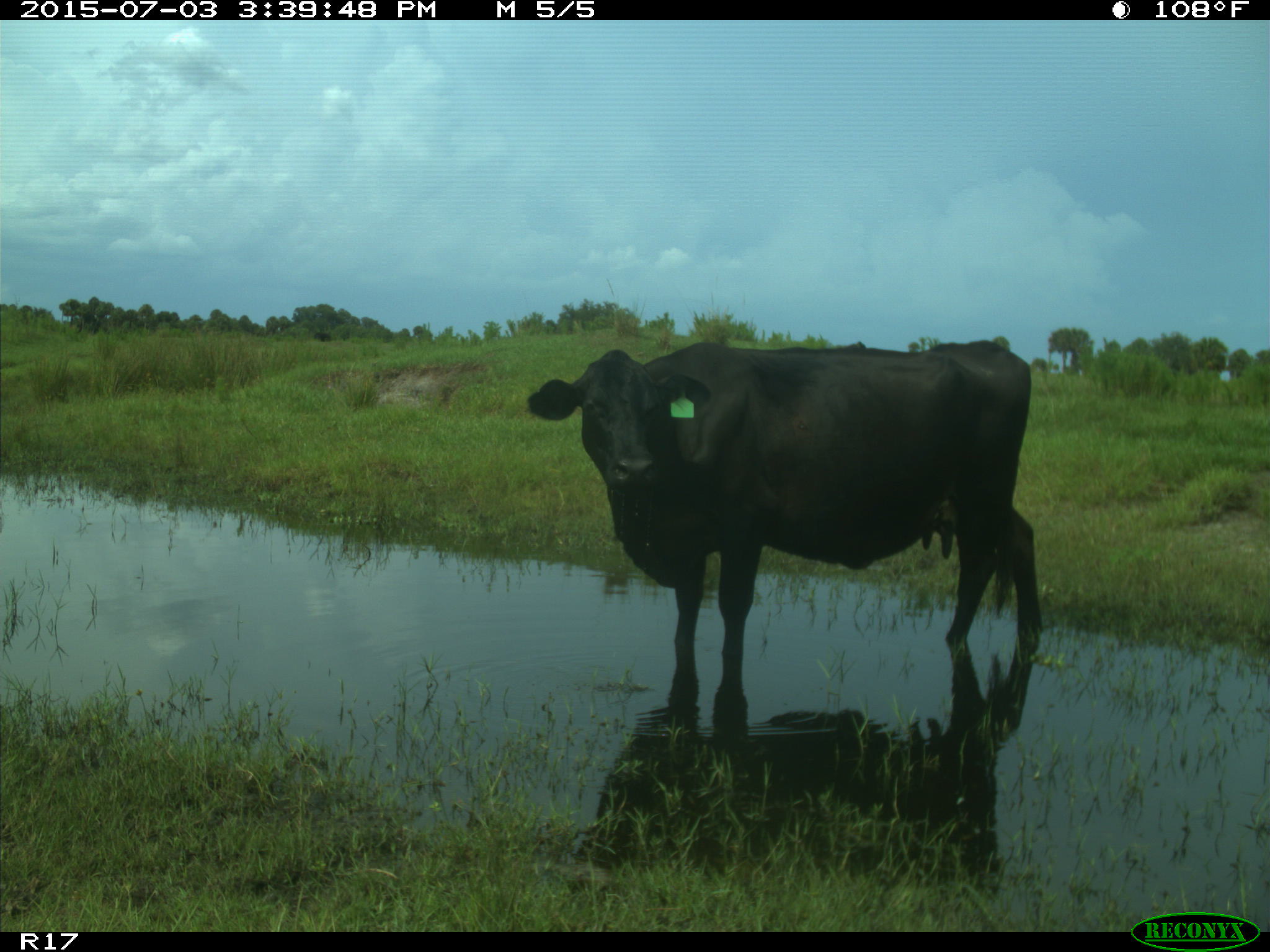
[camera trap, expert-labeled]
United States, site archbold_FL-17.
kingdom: Animalia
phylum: Chordata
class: Mammalia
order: Artiodactyla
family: Bovidae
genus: Bos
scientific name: Bos taurus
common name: domestic cow